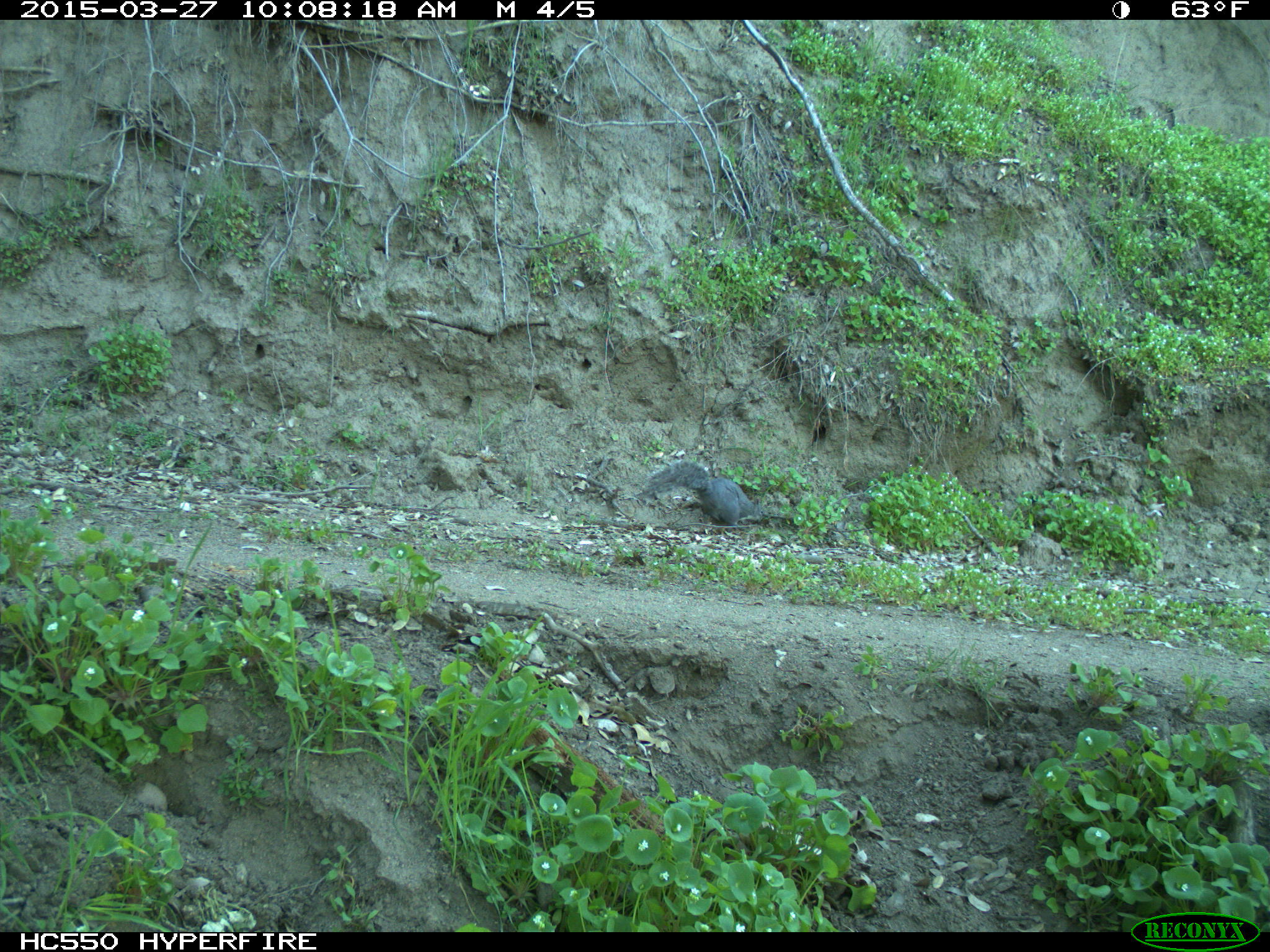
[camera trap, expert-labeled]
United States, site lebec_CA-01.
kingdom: Animalia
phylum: Chordata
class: Mammalia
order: Rodentia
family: Sciuridae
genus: Sciurus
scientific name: Sciurus carolinensis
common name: eastern gray squirrel